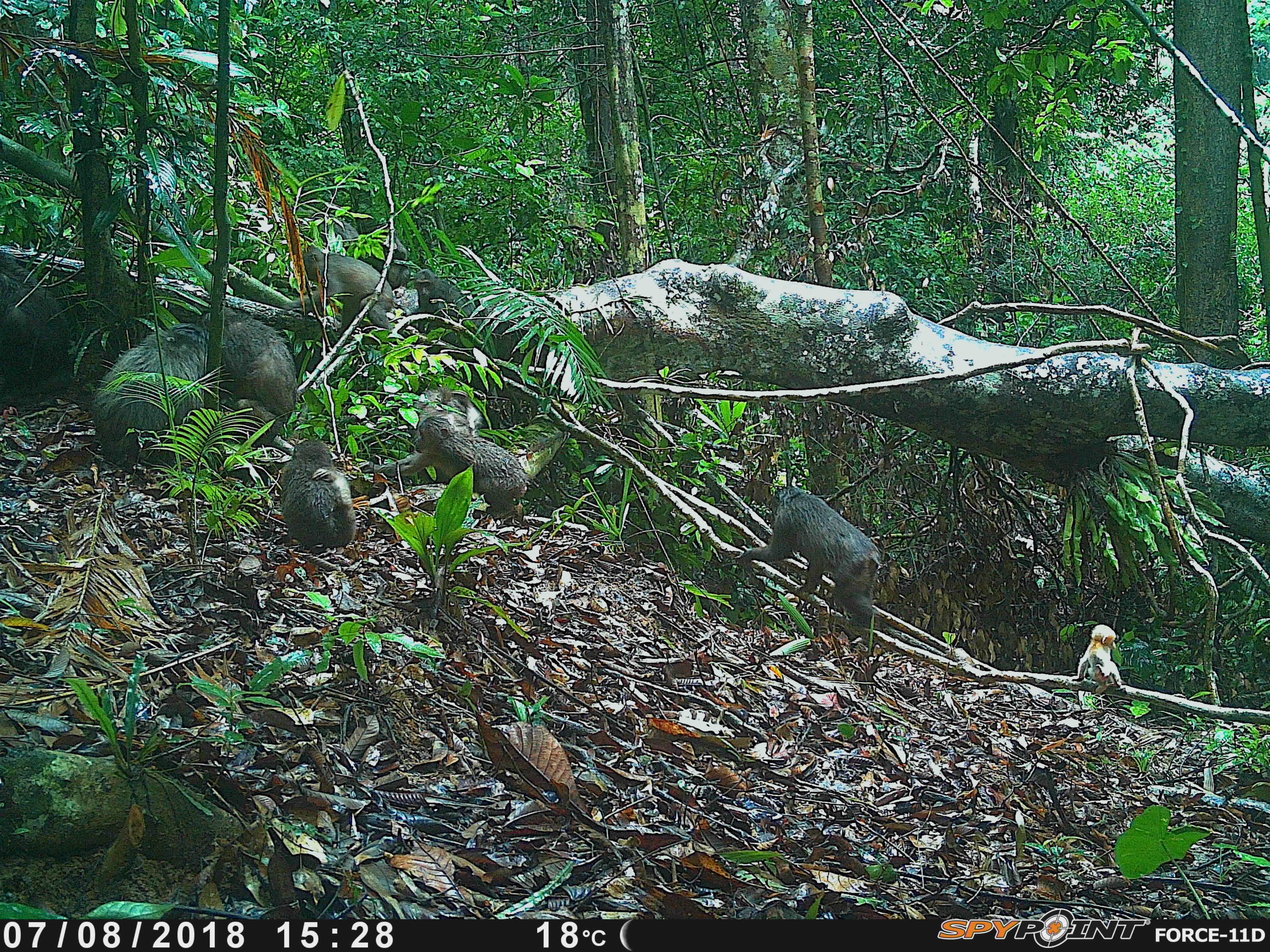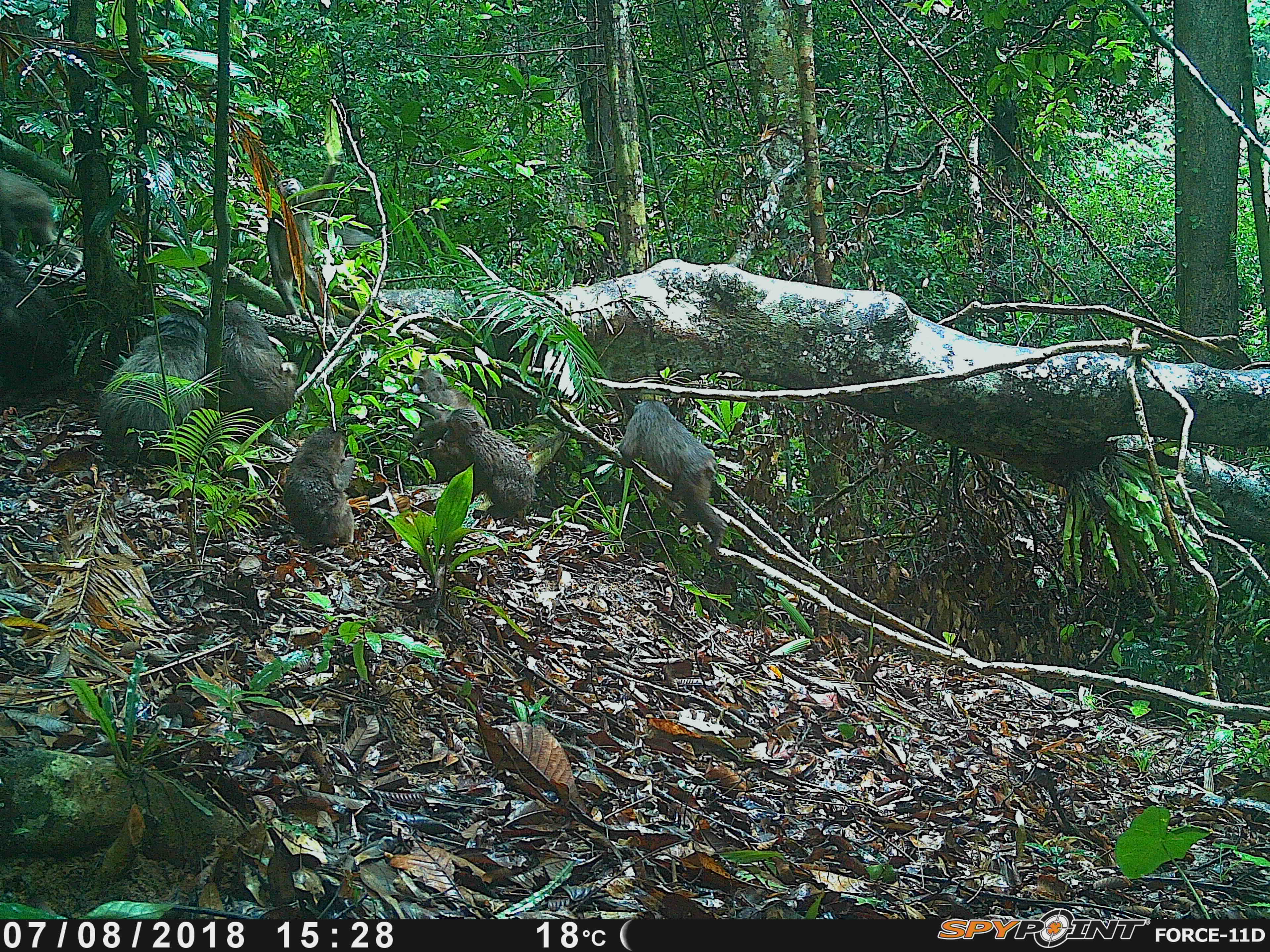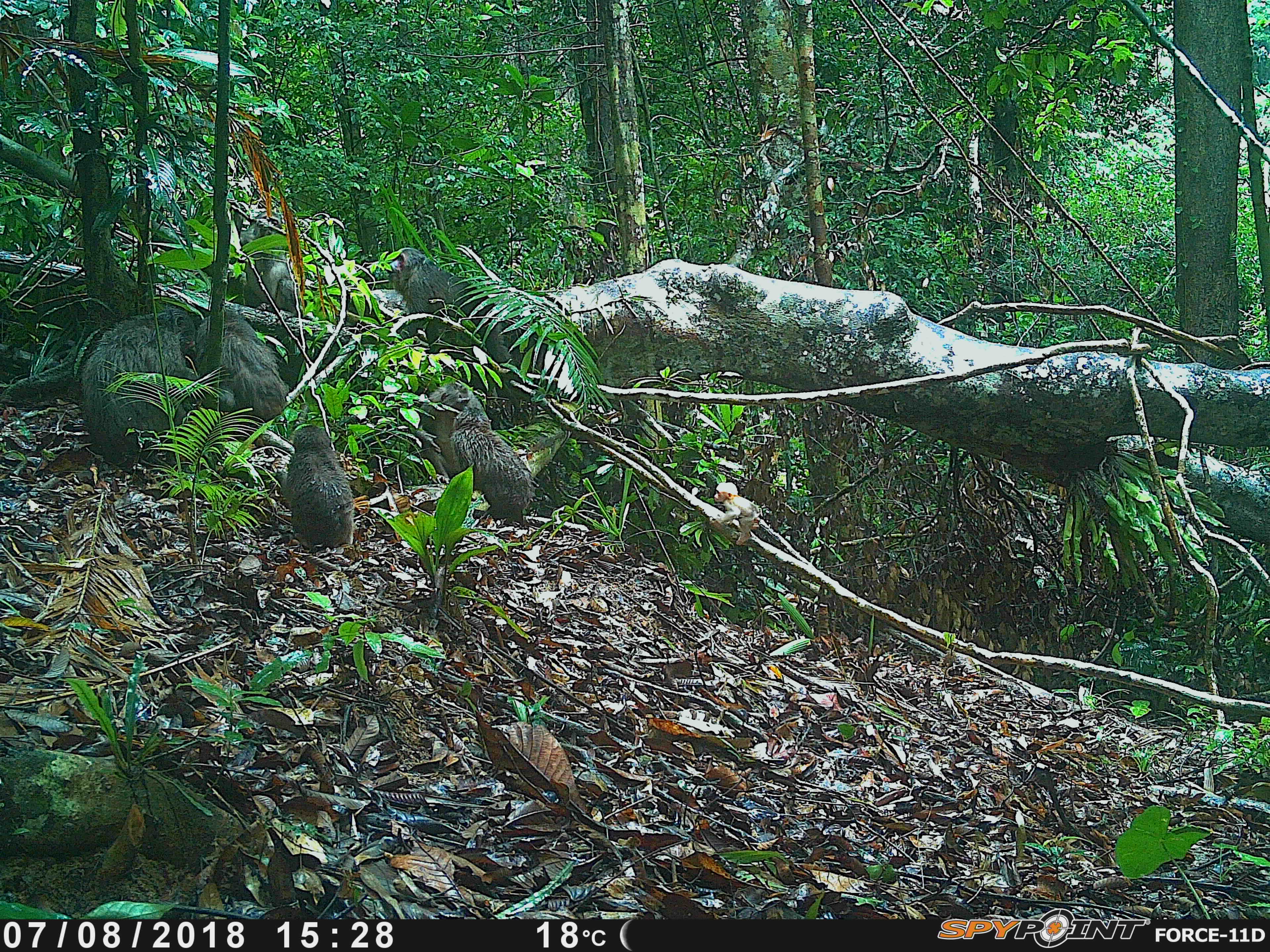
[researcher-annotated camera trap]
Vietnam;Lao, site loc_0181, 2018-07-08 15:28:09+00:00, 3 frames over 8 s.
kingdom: Animalia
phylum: Chordata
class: Mammalia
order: Primates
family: Cercopithecidae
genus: Macaca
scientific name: Macaca arctoides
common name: stump-tailed macaque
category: stump tailed macaque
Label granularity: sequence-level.